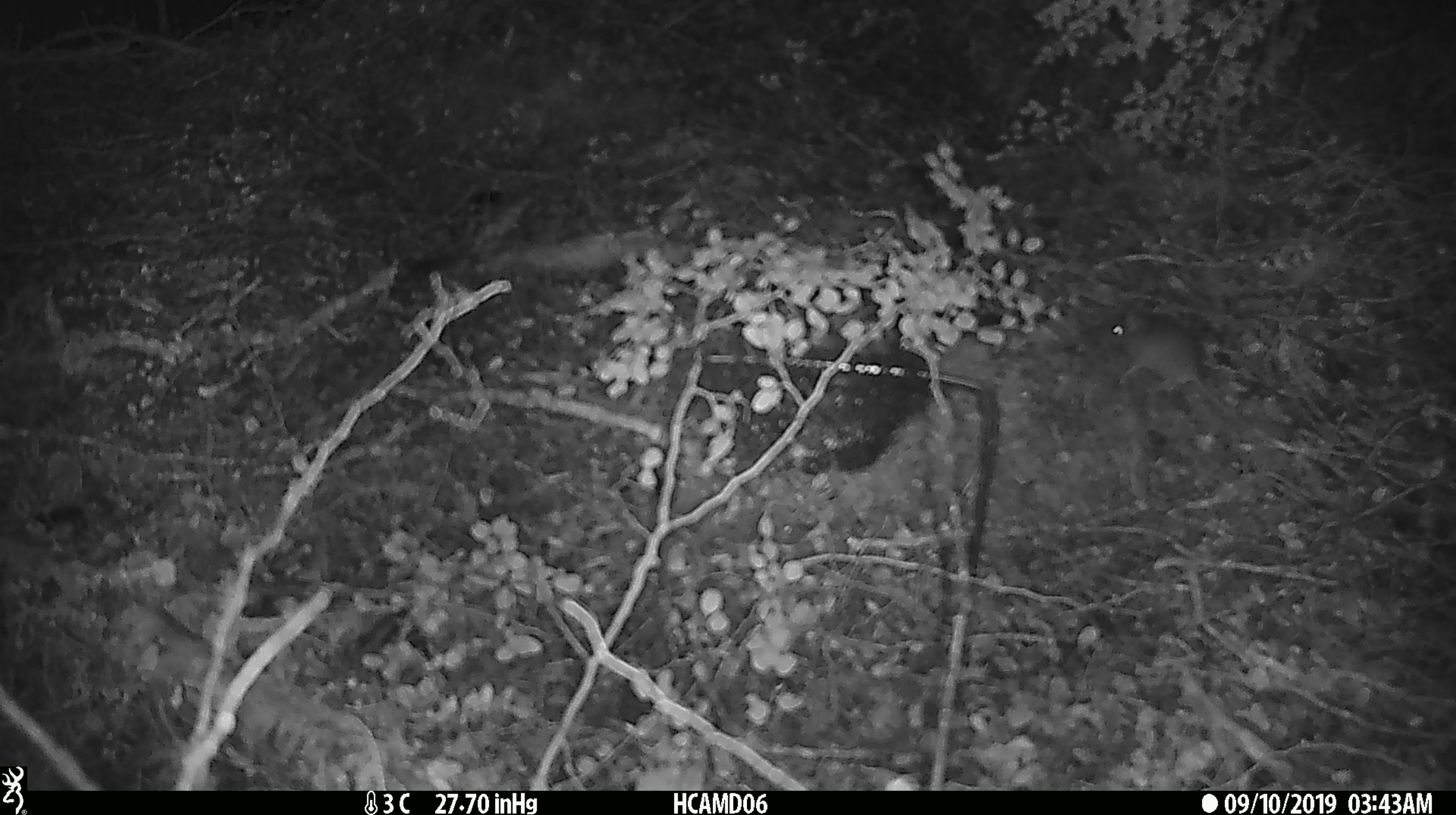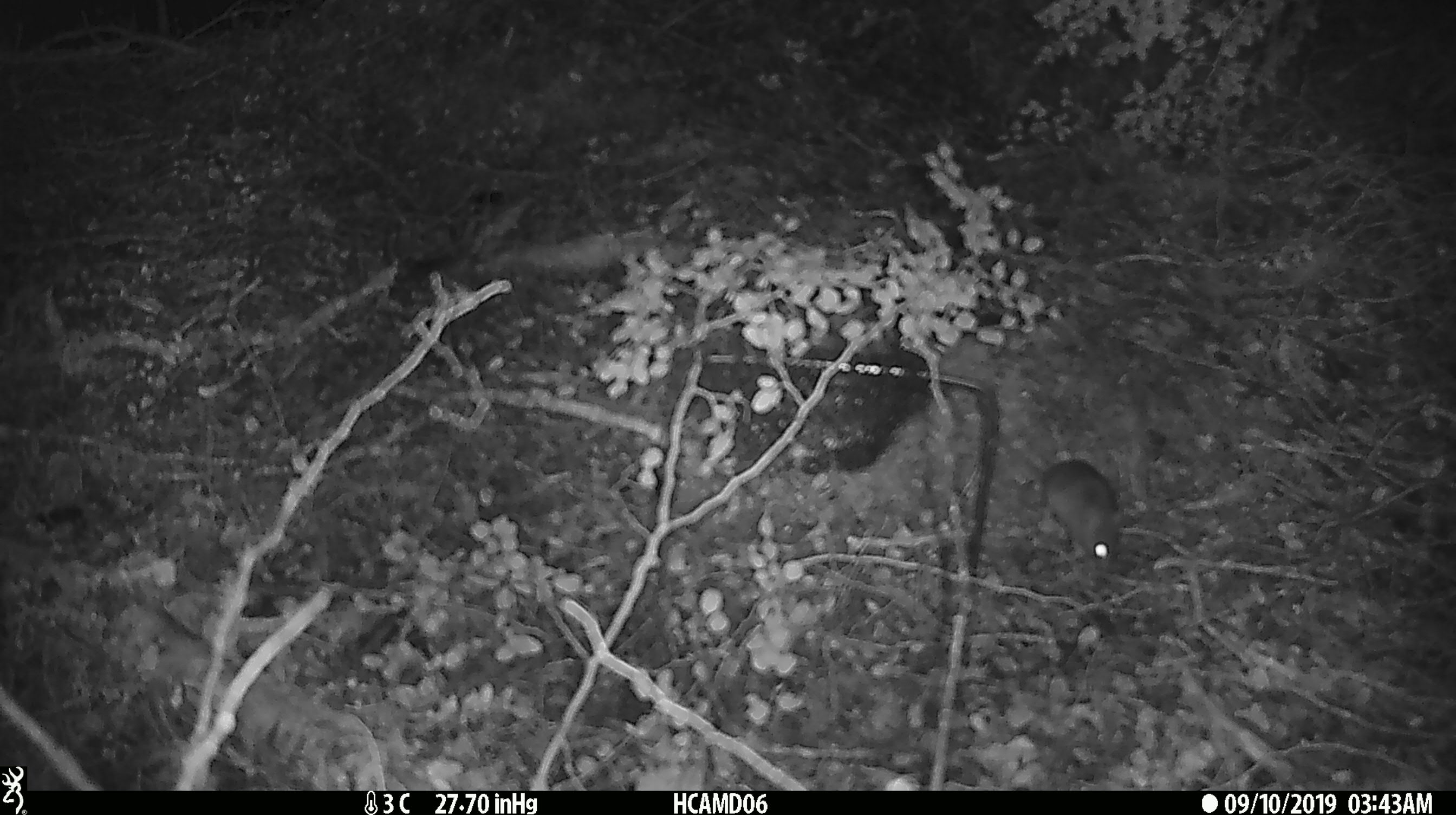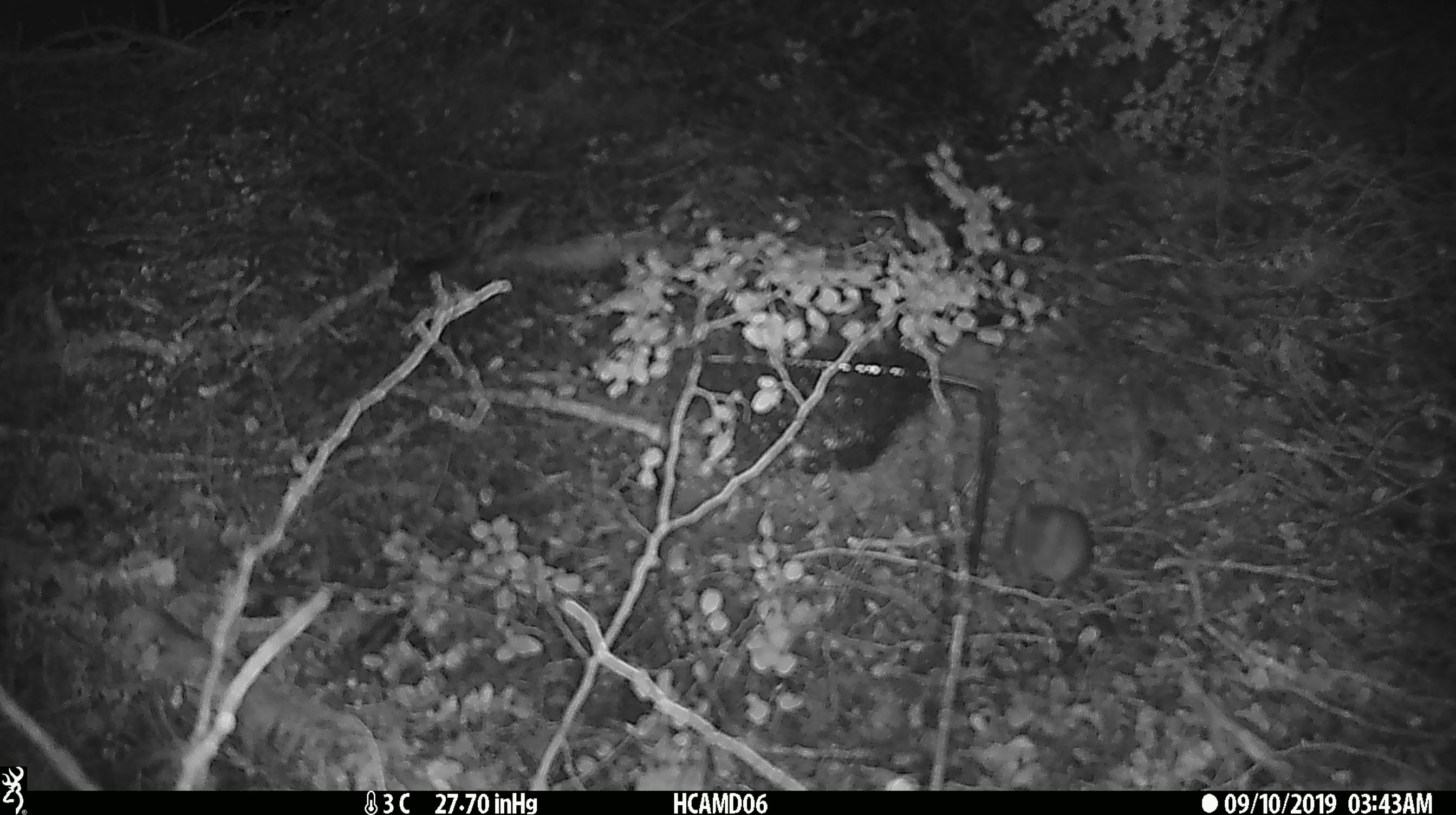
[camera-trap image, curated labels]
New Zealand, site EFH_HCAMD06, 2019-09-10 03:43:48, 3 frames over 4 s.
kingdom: Animalia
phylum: Chordata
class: Mammalia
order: Rodentia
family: Muridae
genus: Mus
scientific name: Mus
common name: mouse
Mouse (Mus).